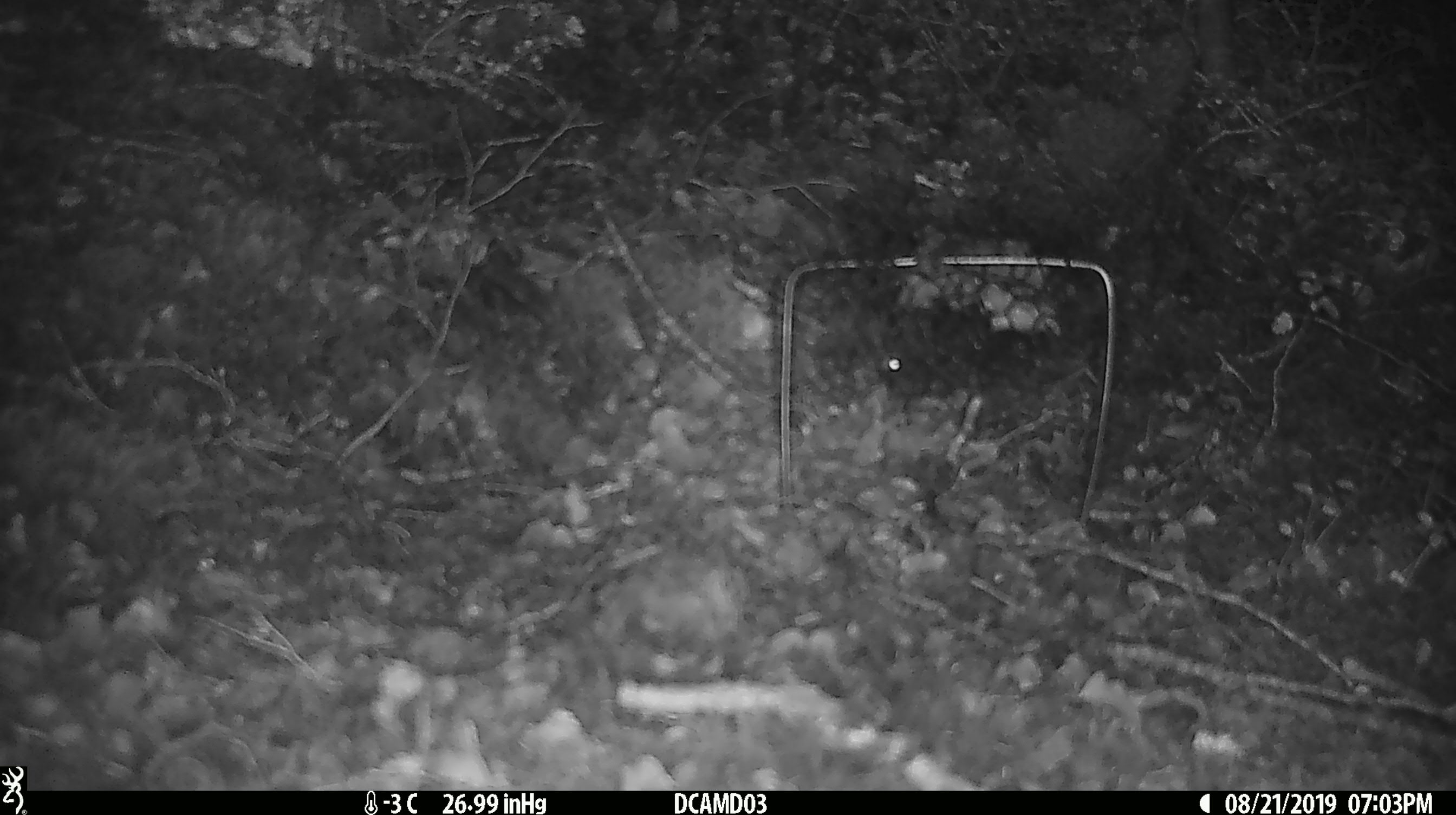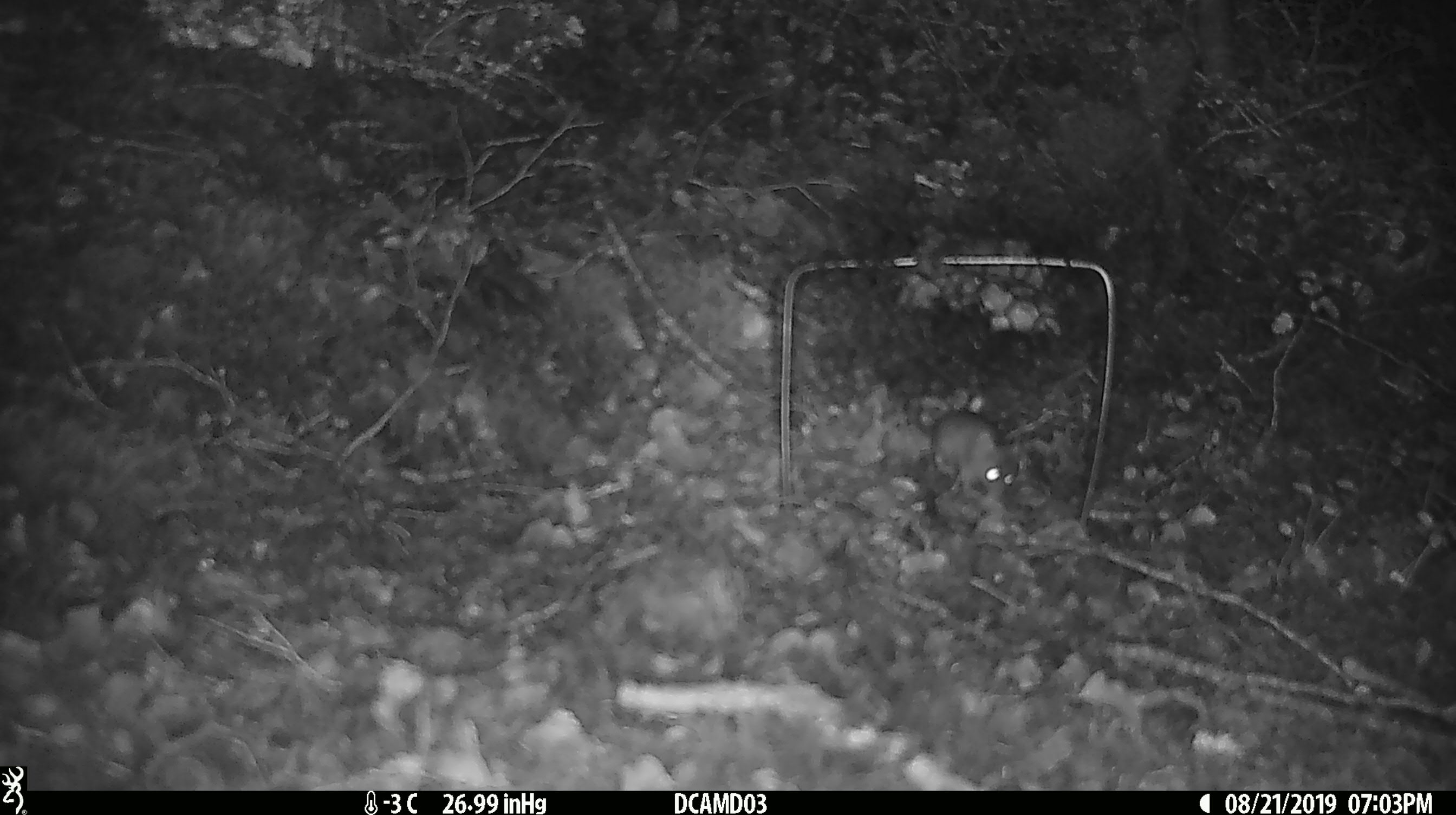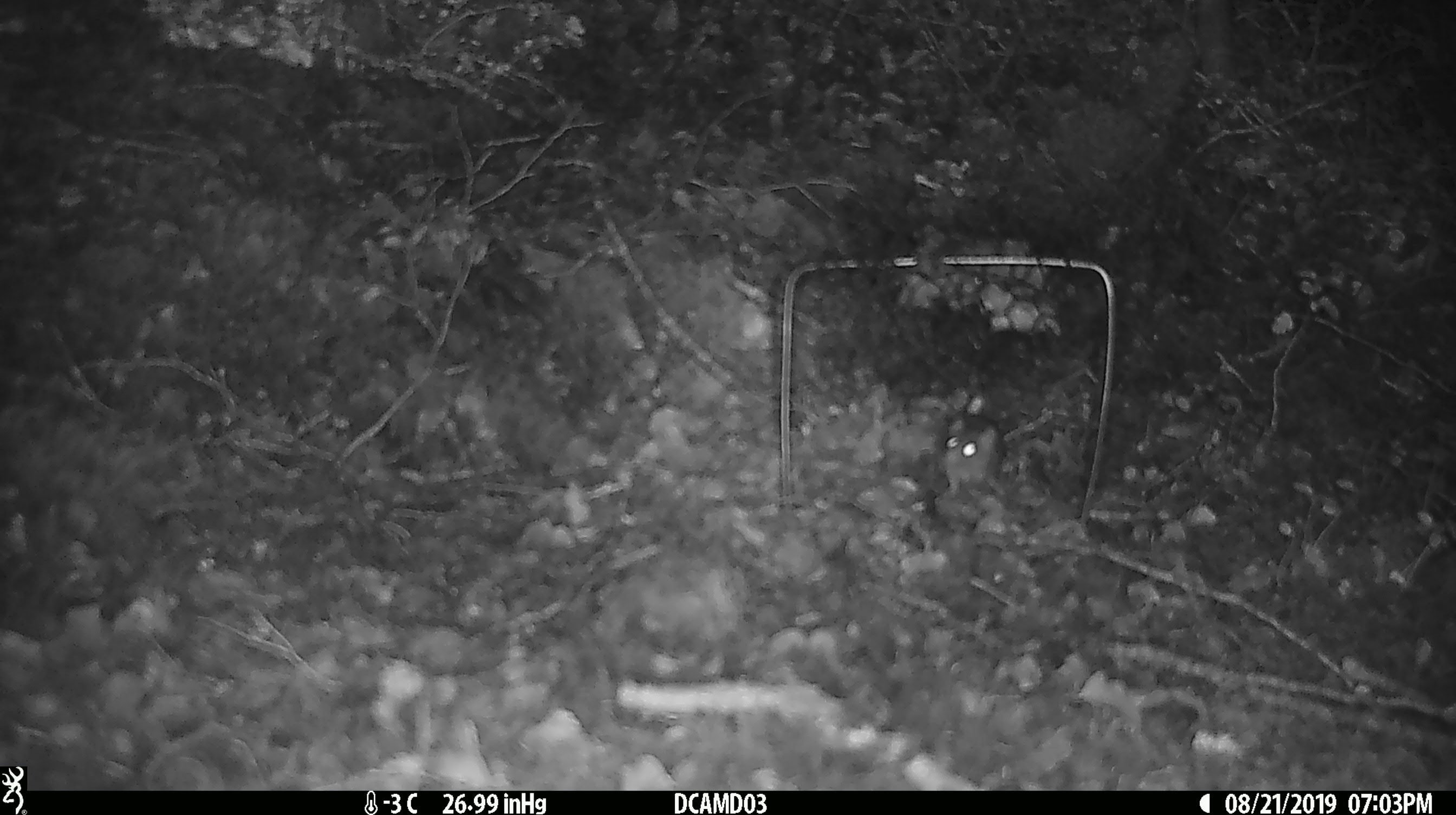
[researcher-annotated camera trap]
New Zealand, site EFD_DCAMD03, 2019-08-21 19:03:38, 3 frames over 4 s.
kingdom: Animalia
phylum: Chordata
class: Mammalia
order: Rodentia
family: Muridae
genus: Mus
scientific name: Mus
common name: mouse